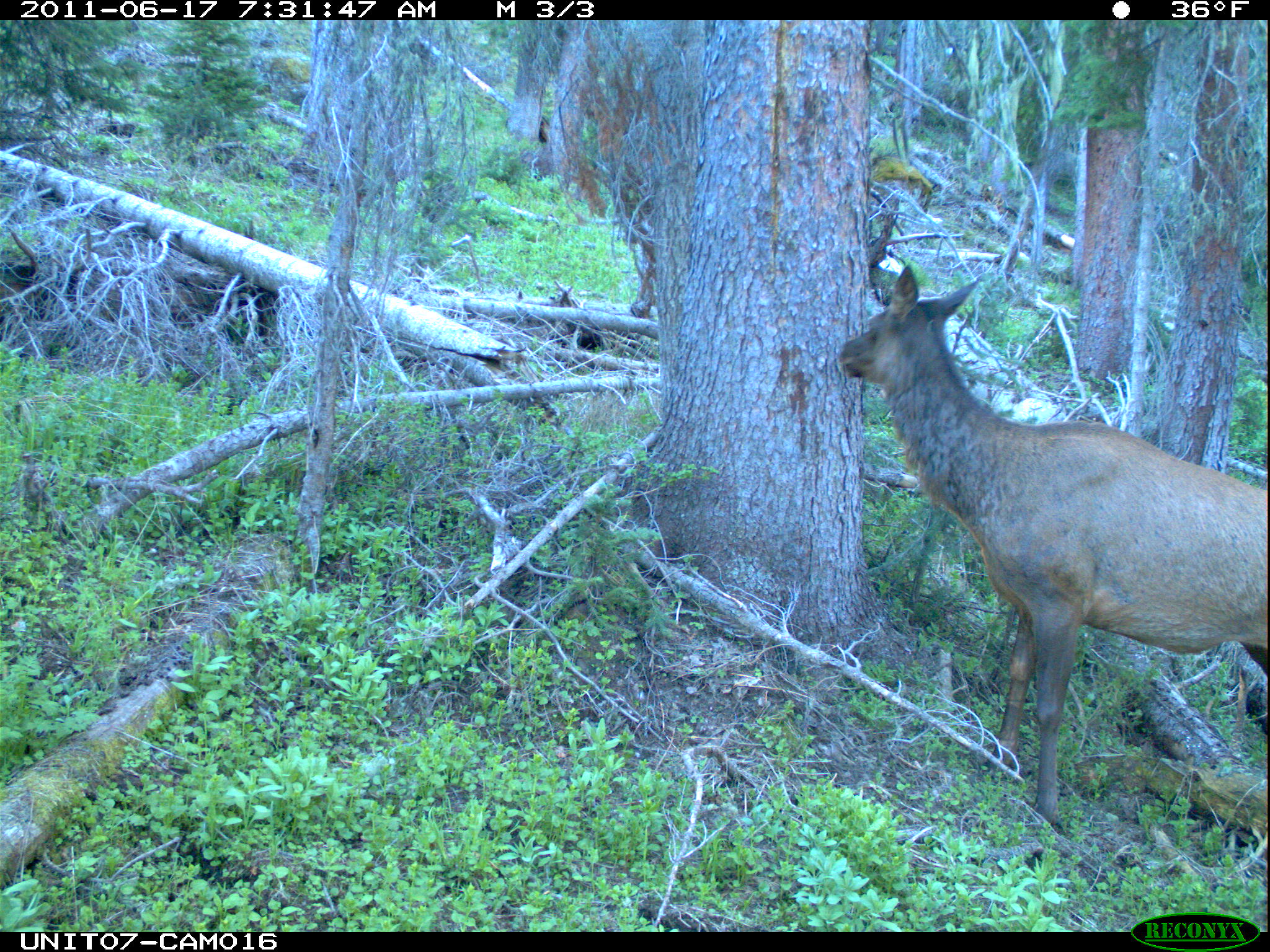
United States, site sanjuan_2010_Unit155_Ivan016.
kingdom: Animalia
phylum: Chordata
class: Mammalia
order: Artiodactyla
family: Cervidae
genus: Cervus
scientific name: Cervus elaphus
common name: red deer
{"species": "Cervus elaphus (red deer)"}